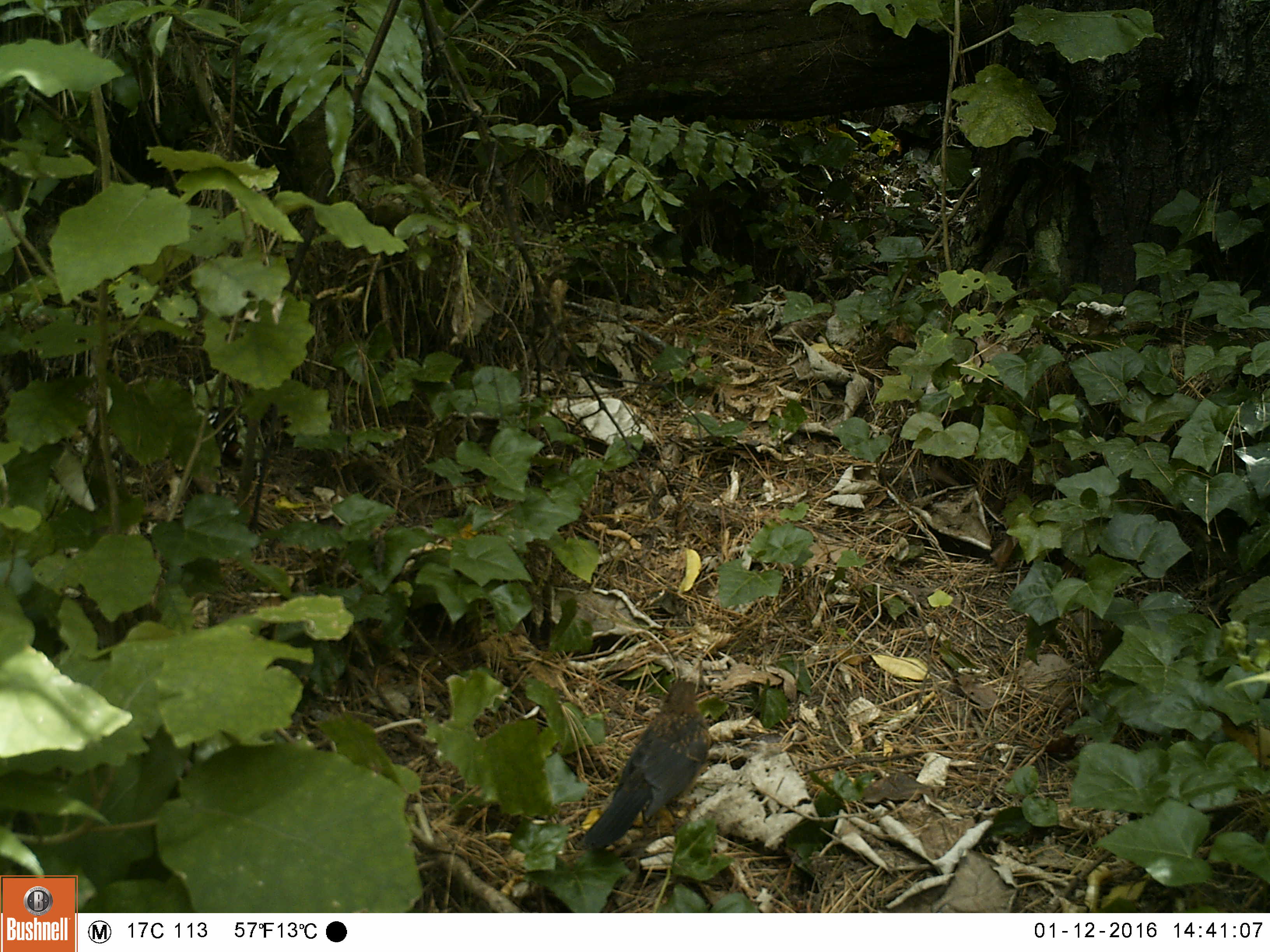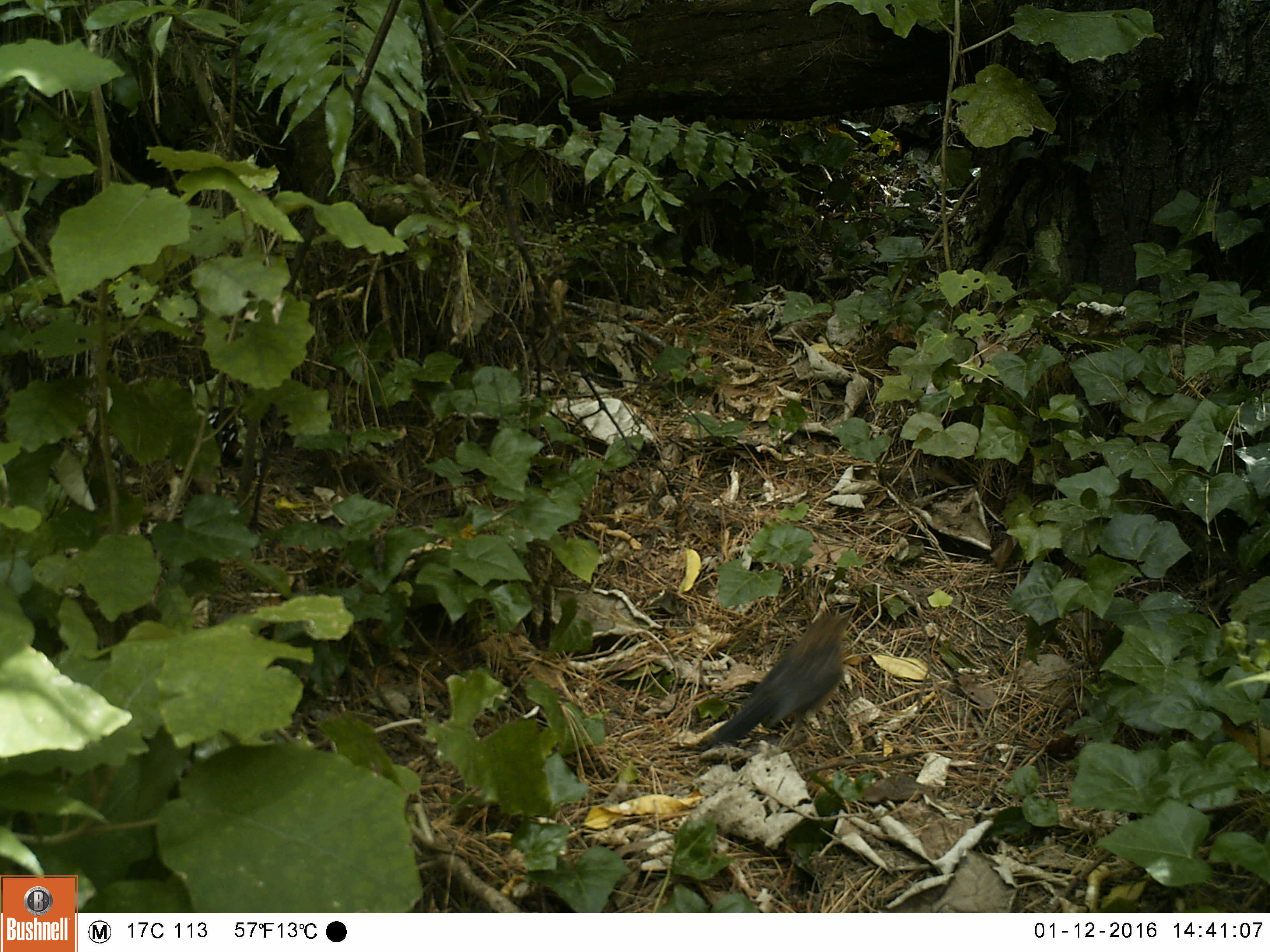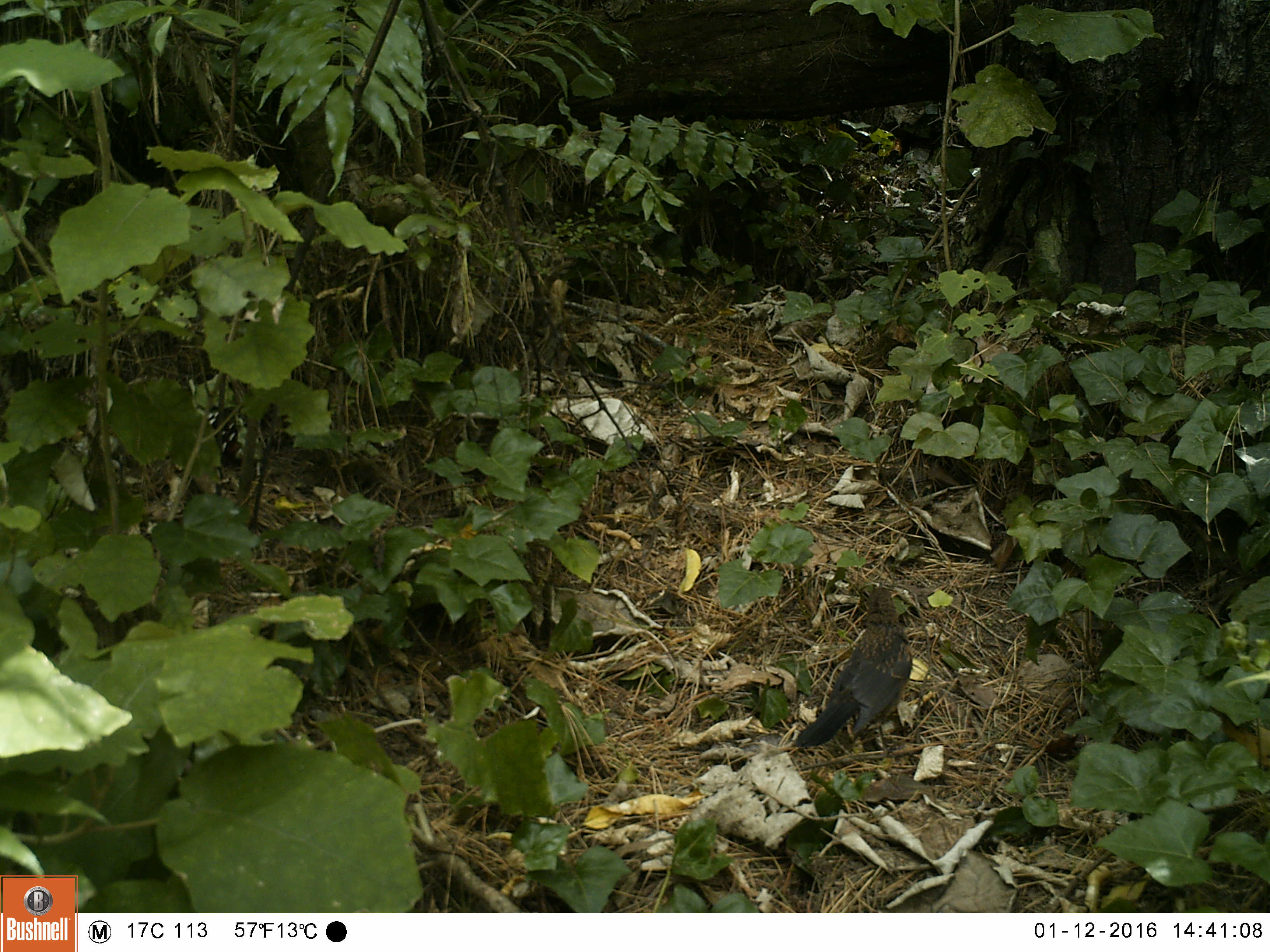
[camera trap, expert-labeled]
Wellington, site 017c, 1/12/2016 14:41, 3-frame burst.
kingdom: Animalia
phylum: Chordata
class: Aves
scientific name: Aves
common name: bird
Bird (Aves).